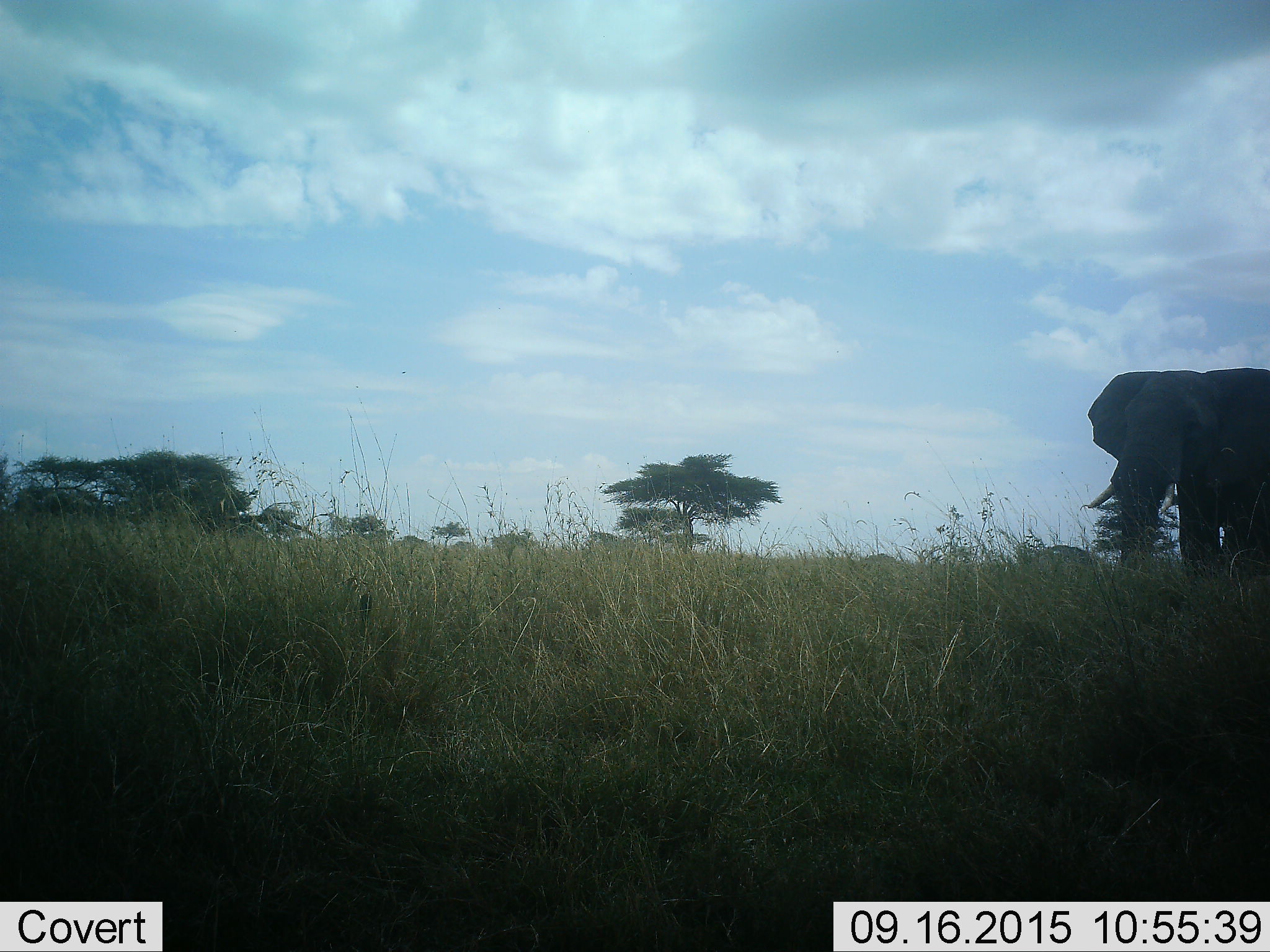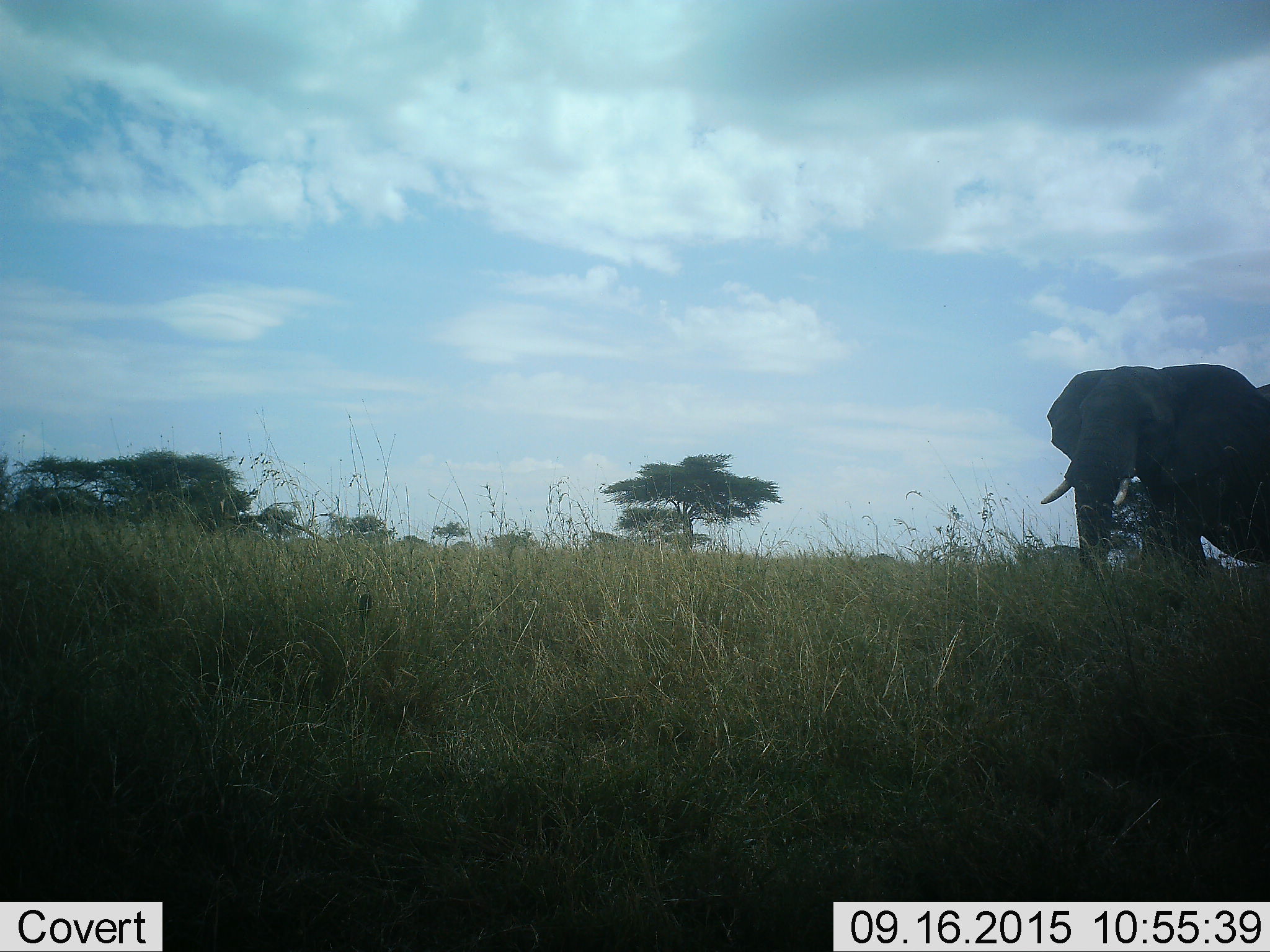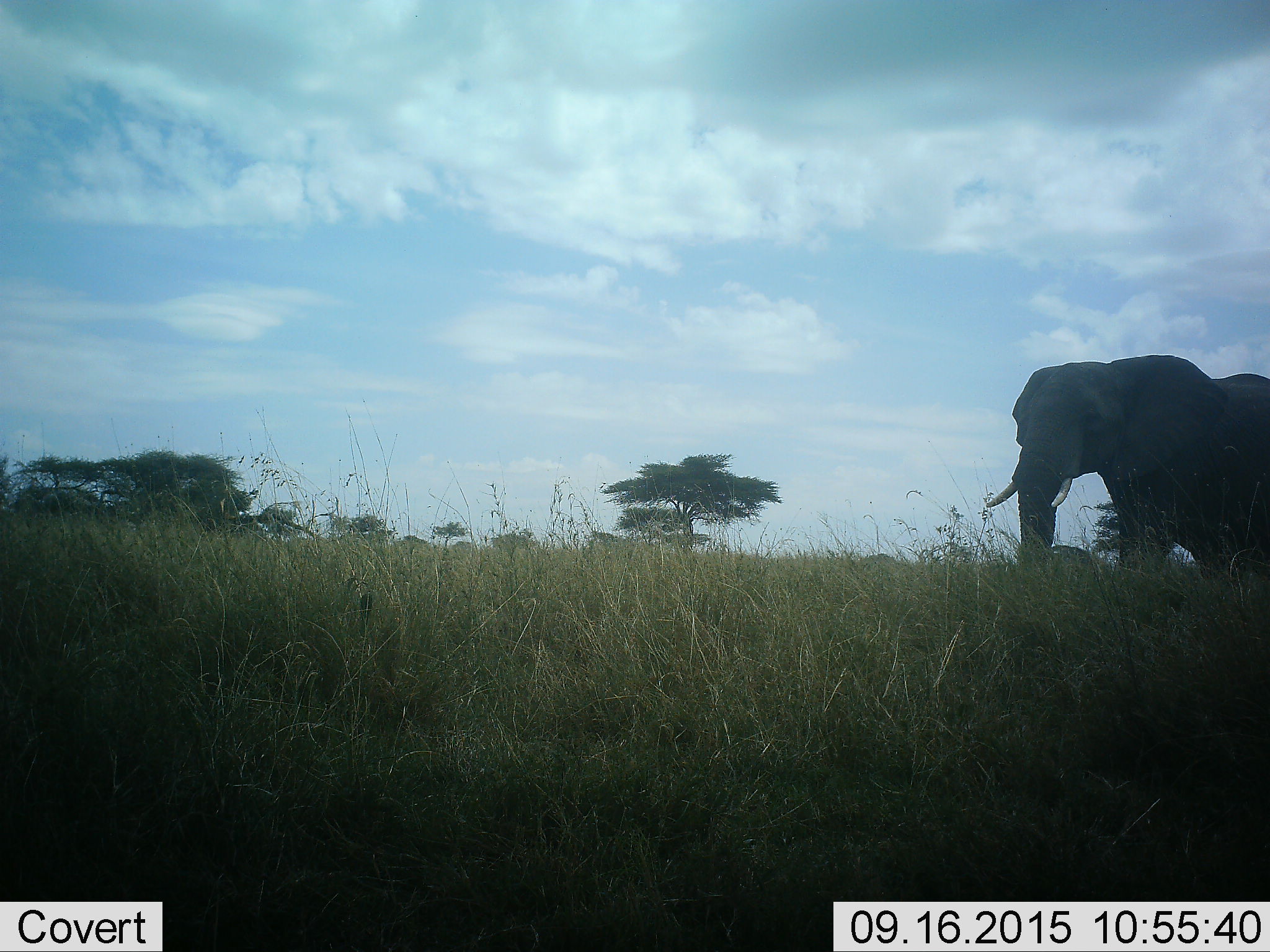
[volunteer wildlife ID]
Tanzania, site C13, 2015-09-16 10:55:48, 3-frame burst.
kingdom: Animalia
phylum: Chordata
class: Mammalia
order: Proboscidea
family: Elephantidae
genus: Loxodonta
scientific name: Loxodonta africana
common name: african bush elephant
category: elephant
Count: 1.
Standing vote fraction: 20%.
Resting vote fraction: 0%.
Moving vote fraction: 85%.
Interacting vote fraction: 0%.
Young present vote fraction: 0%.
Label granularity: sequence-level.